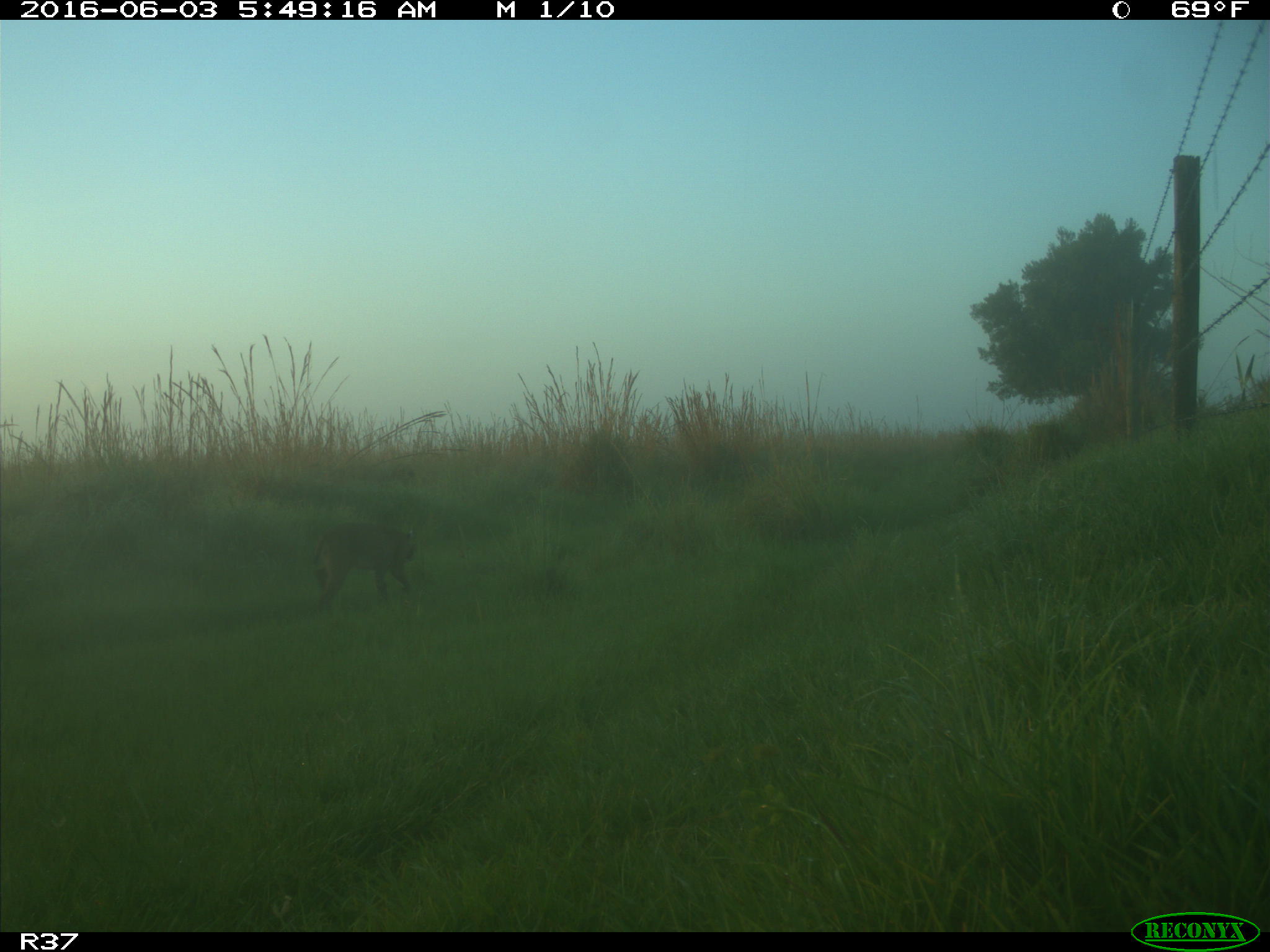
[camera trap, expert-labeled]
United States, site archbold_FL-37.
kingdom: Animalia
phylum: Chordata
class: Mammalia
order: Carnivora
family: Felidae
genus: Lynx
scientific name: Lynx rufus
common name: bobcat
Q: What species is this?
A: Lynx rufus (bobcat).